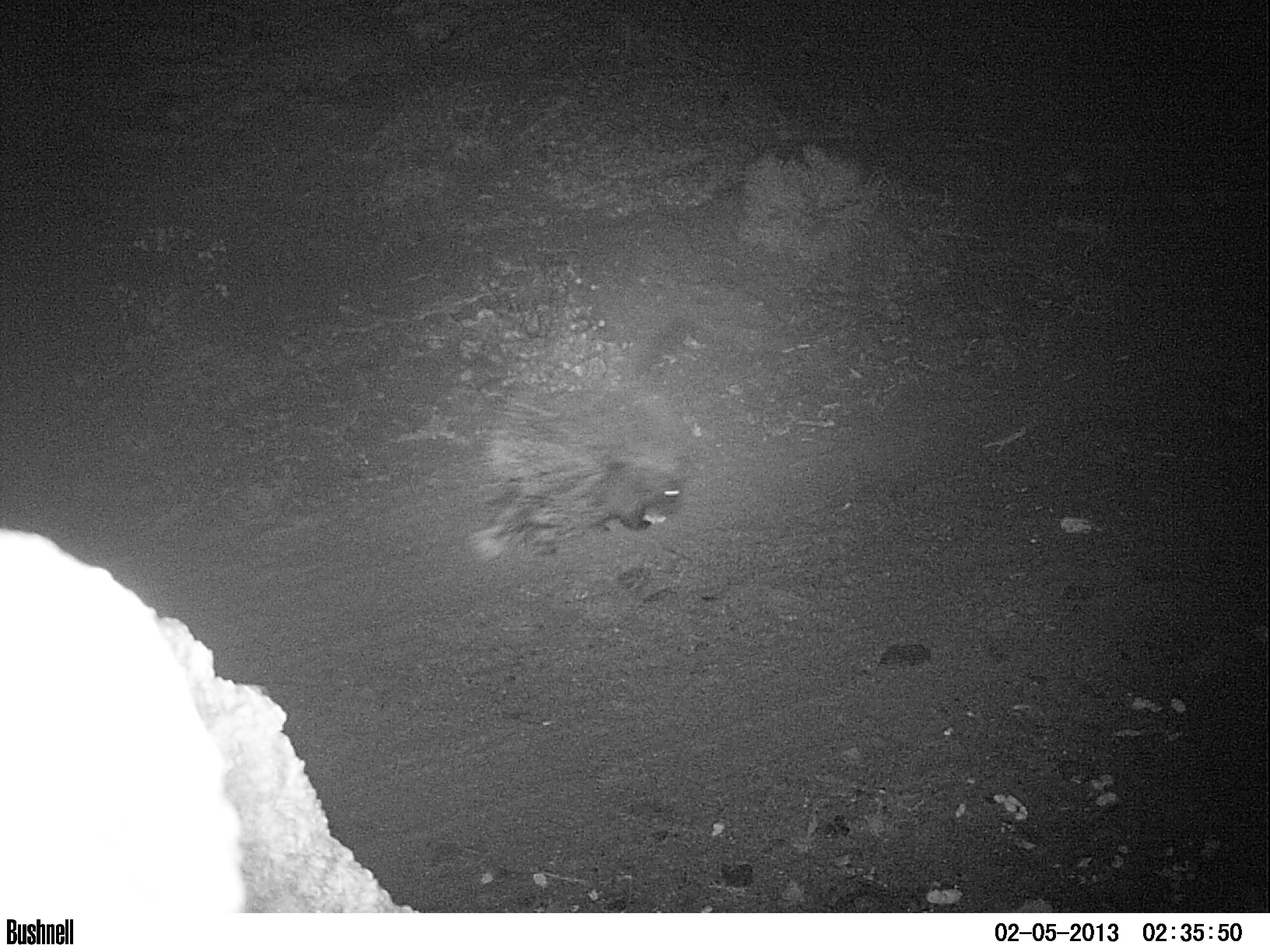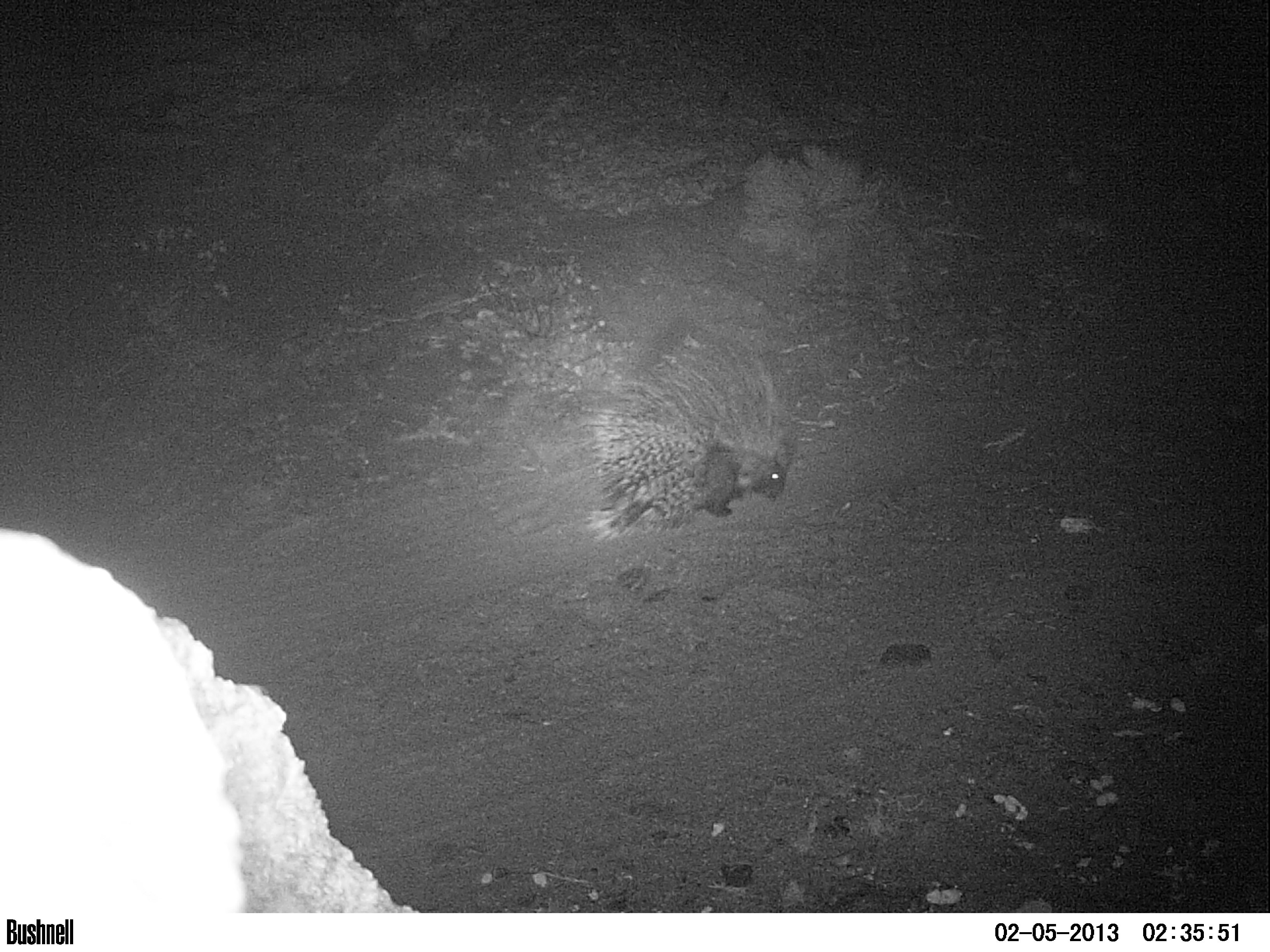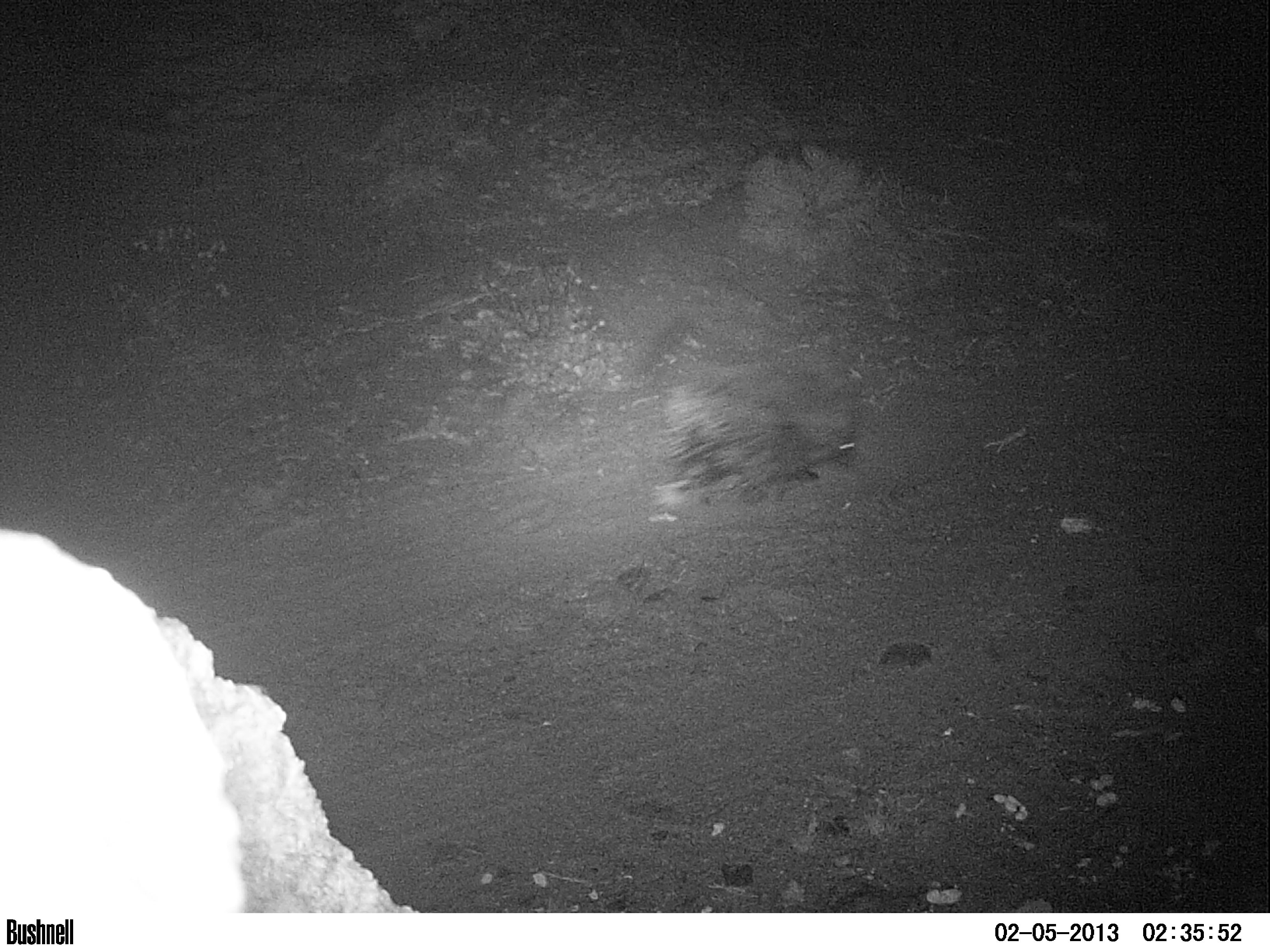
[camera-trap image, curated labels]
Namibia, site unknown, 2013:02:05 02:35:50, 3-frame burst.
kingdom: Animalia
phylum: Chordata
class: Mammalia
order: Rodentia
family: Hystricidae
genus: Hystrix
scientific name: Hystrix africaeaustralis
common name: cape porcupine